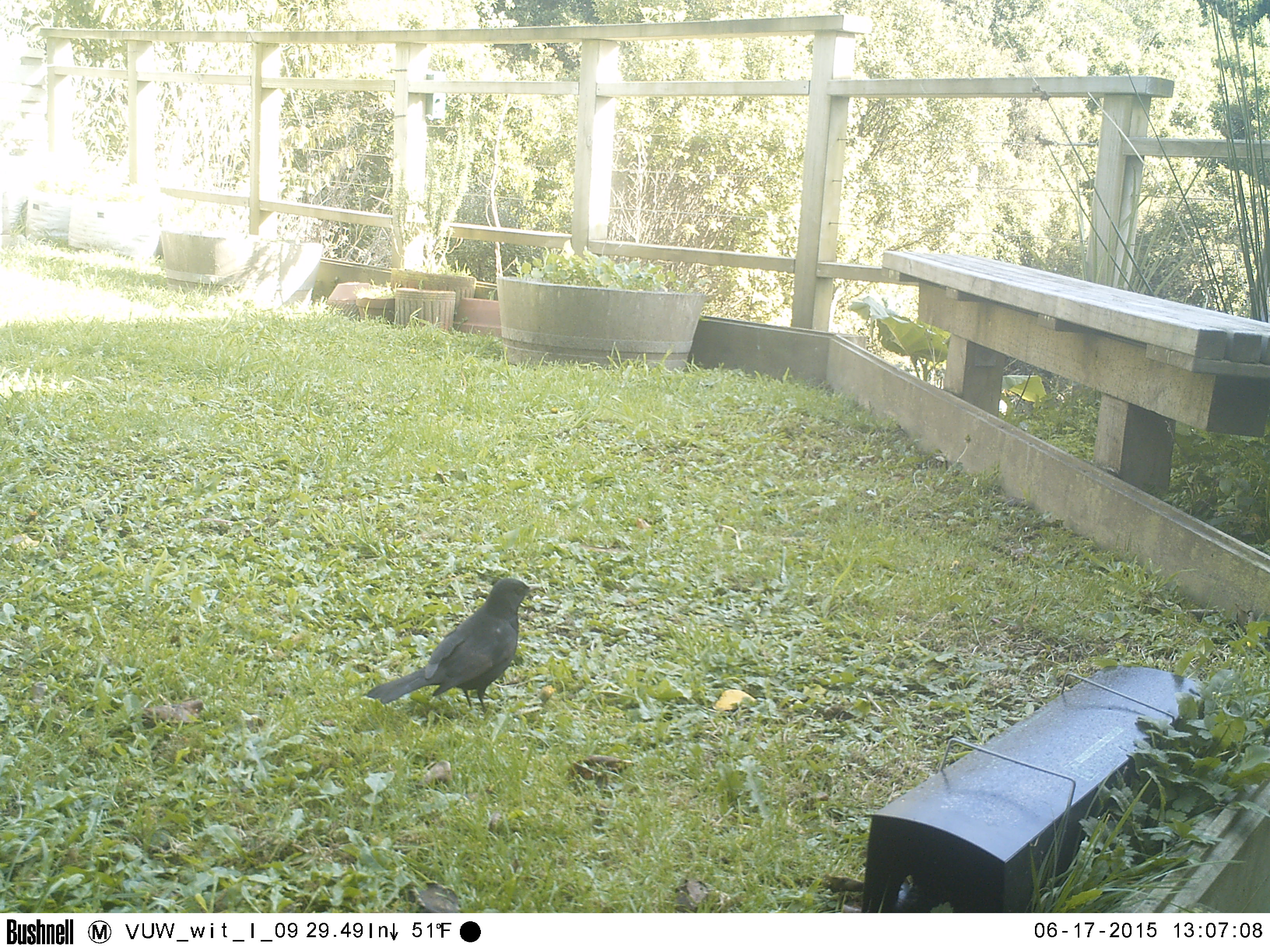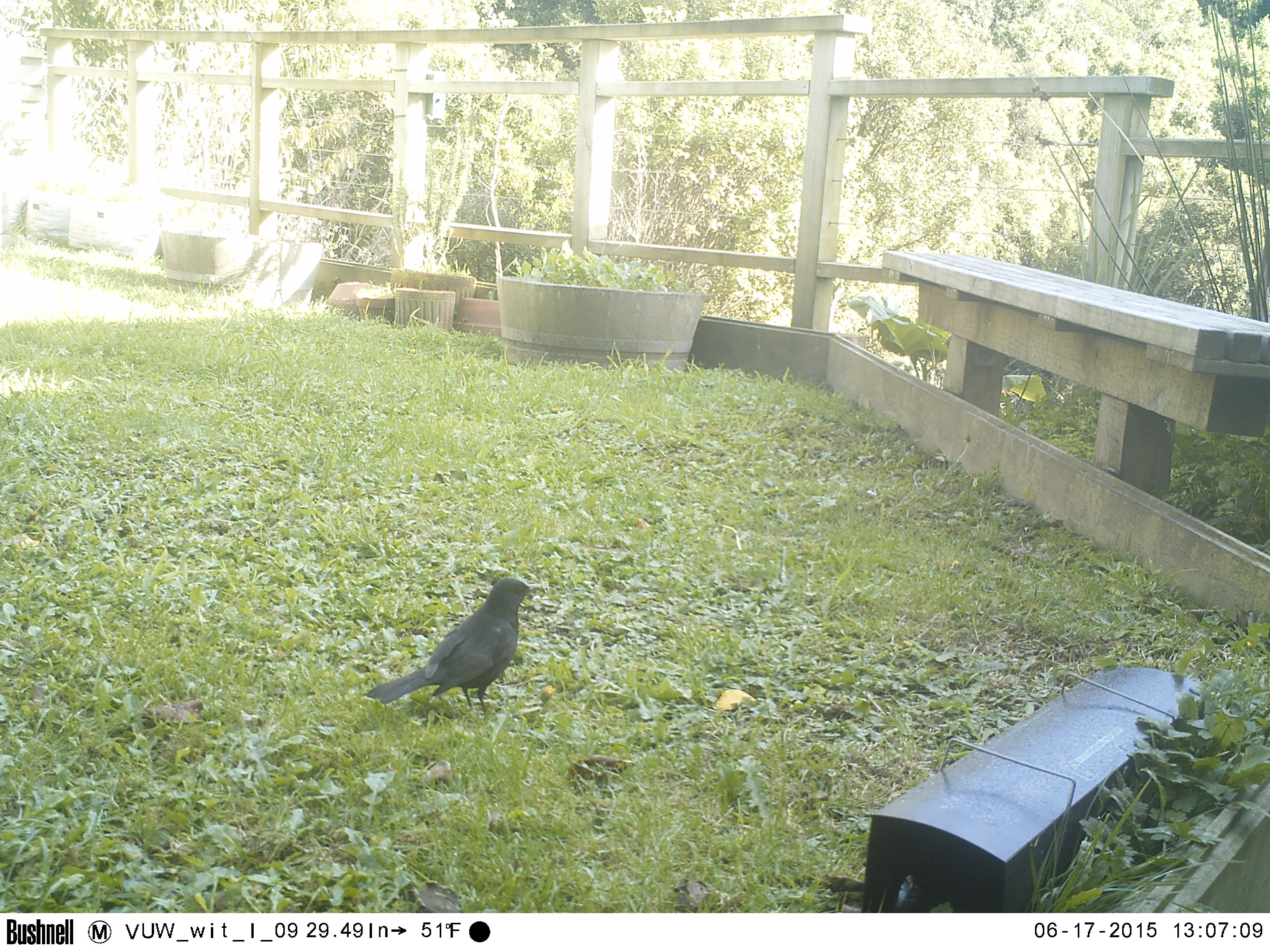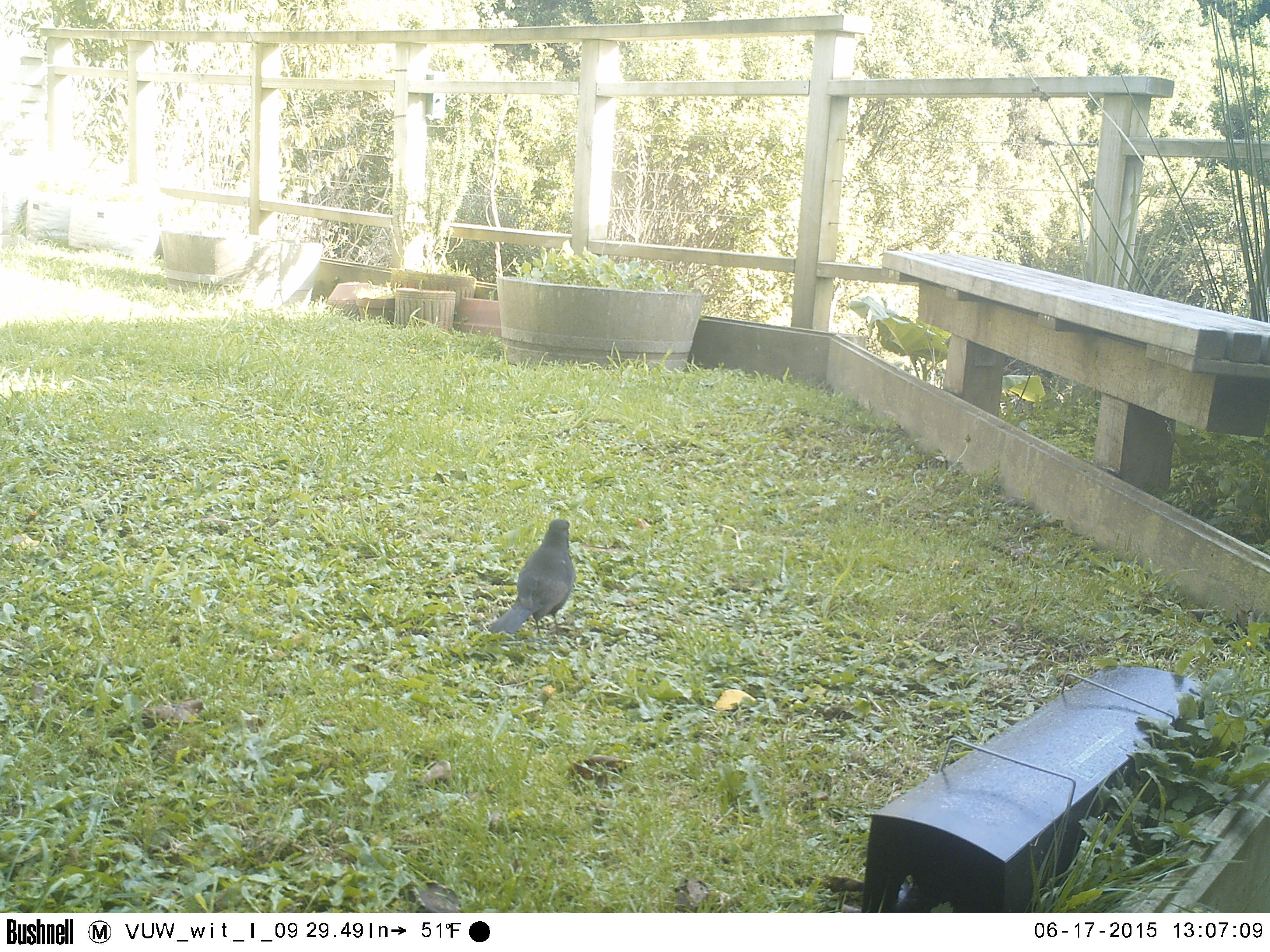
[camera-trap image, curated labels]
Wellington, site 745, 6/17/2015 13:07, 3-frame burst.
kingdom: Animalia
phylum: Chordata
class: Aves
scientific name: Aves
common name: bird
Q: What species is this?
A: Bird (Aves).